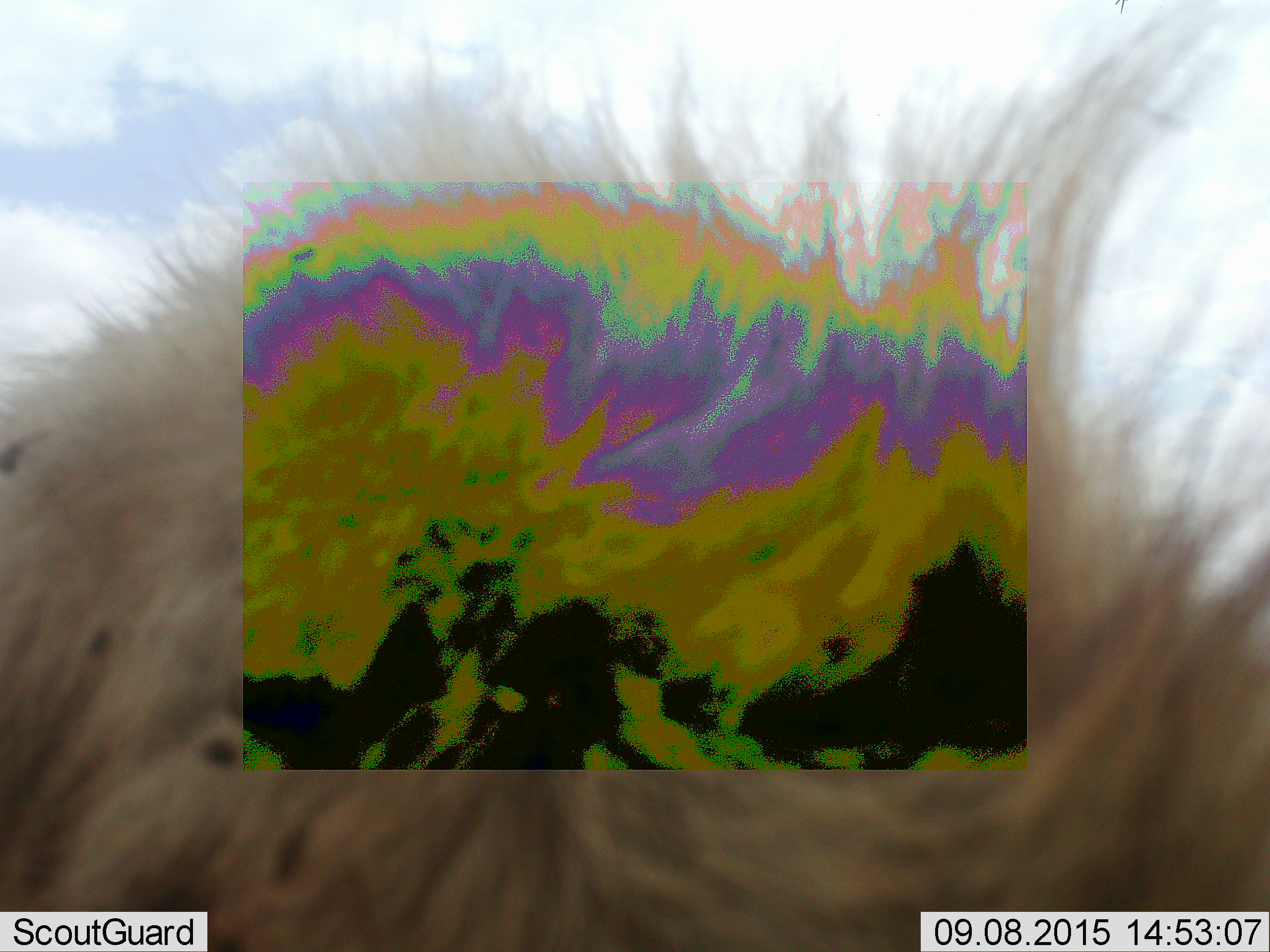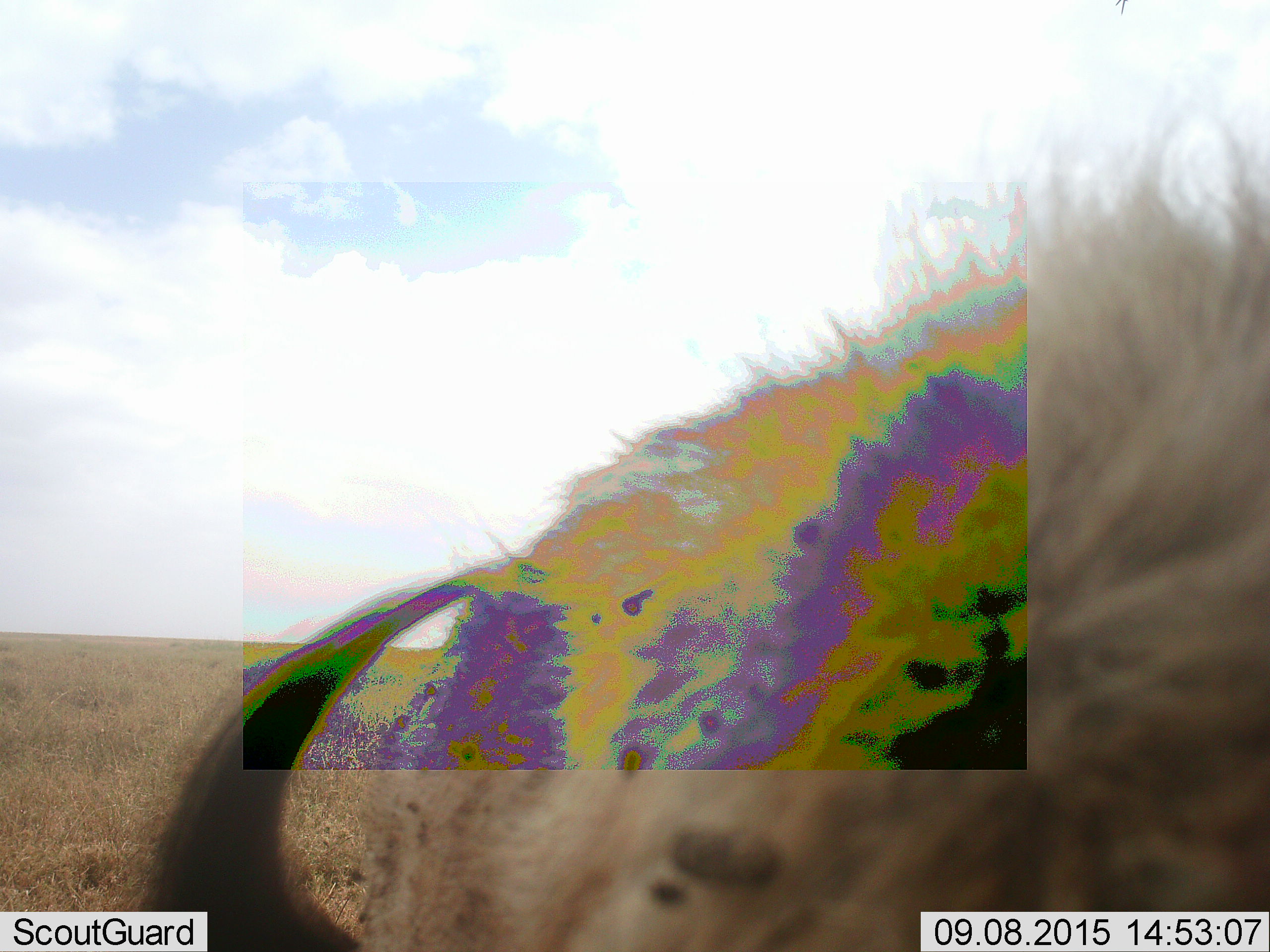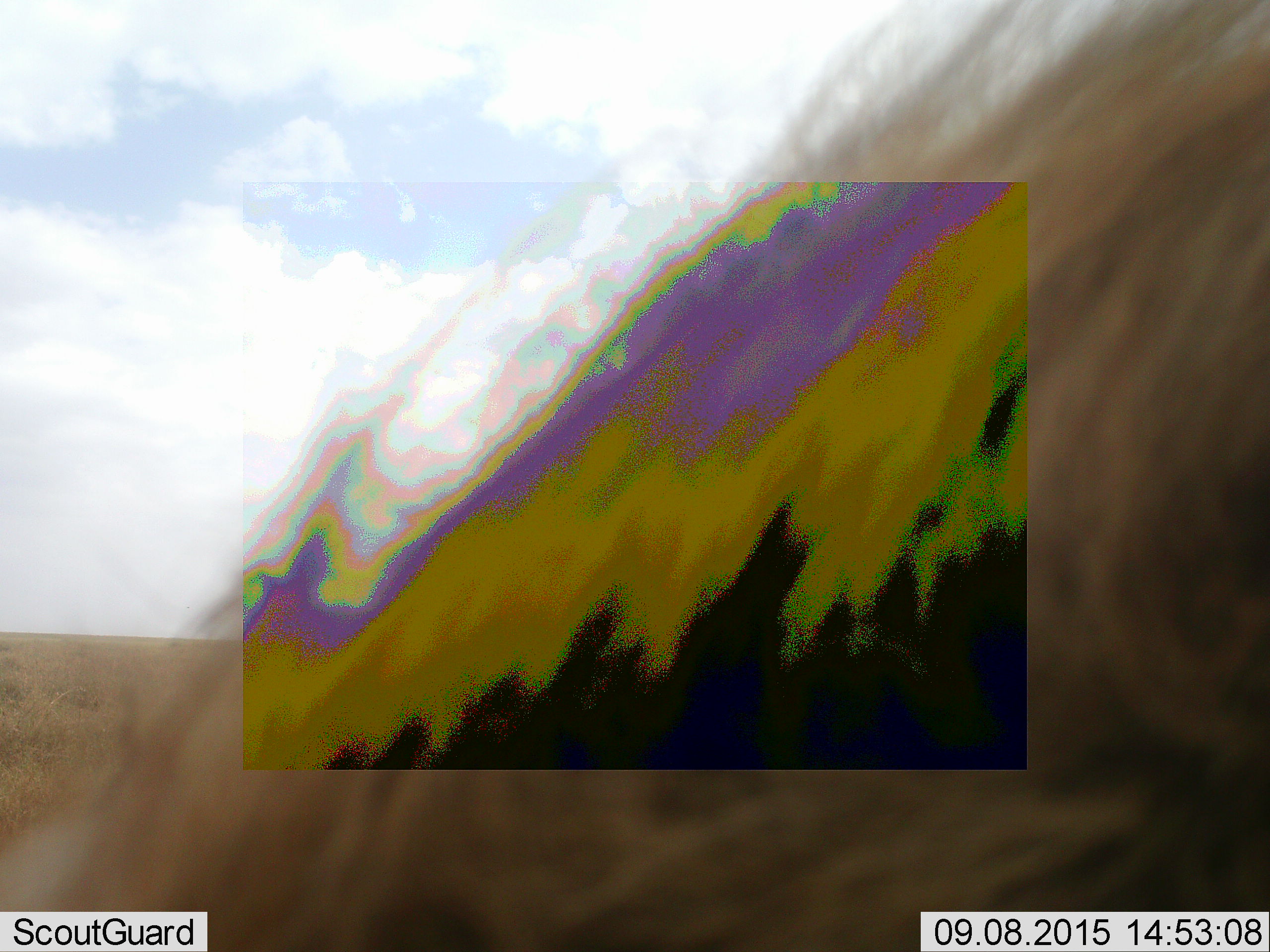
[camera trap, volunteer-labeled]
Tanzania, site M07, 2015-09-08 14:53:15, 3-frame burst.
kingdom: Animalia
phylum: Chordata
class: Mammalia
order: Artiodactyla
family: Bovidae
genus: Connochaetes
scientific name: Connochaetes taurinus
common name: blue wildebeest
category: wildebeest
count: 1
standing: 100%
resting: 0%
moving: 0%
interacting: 0%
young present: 0%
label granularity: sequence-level